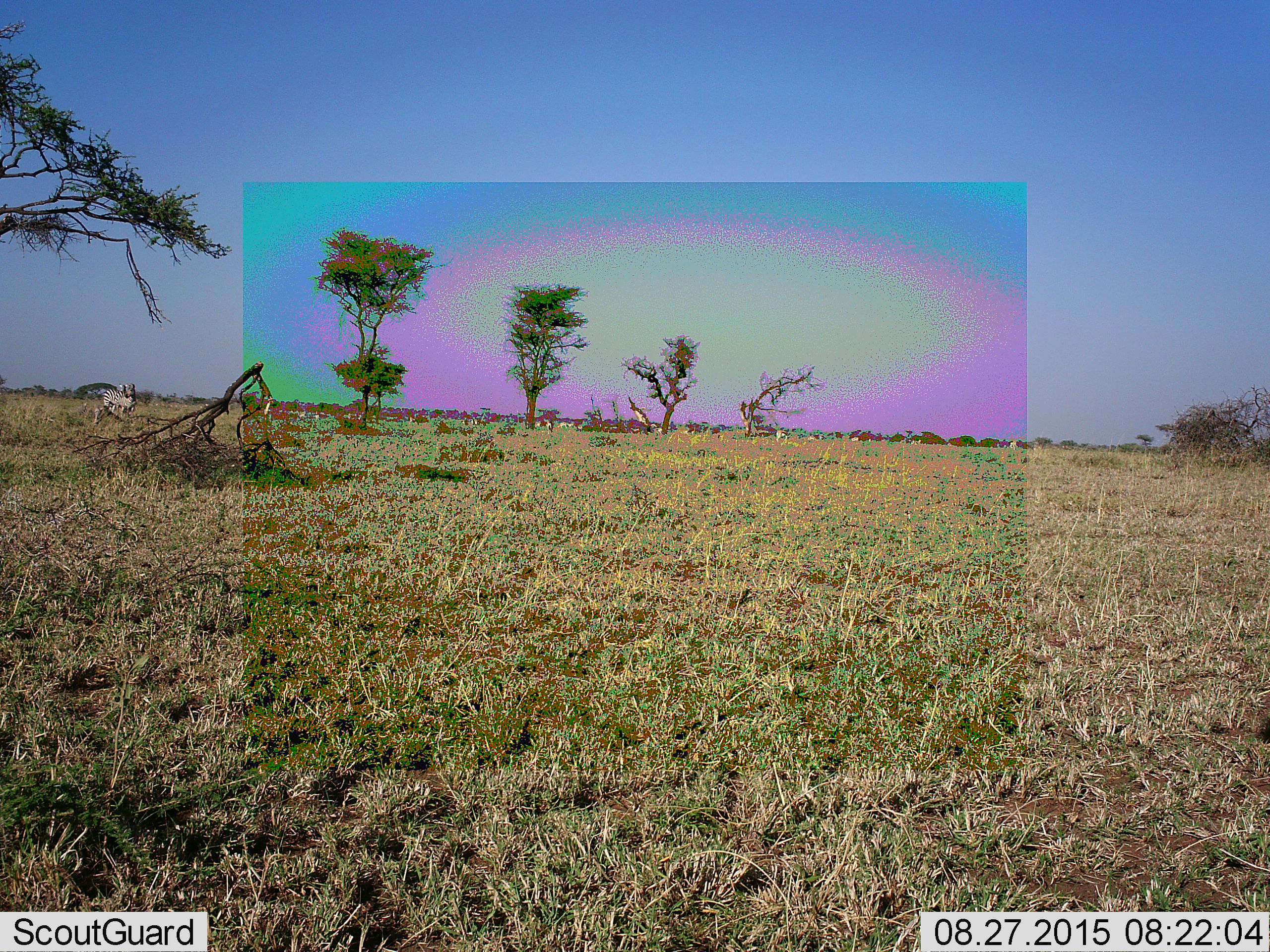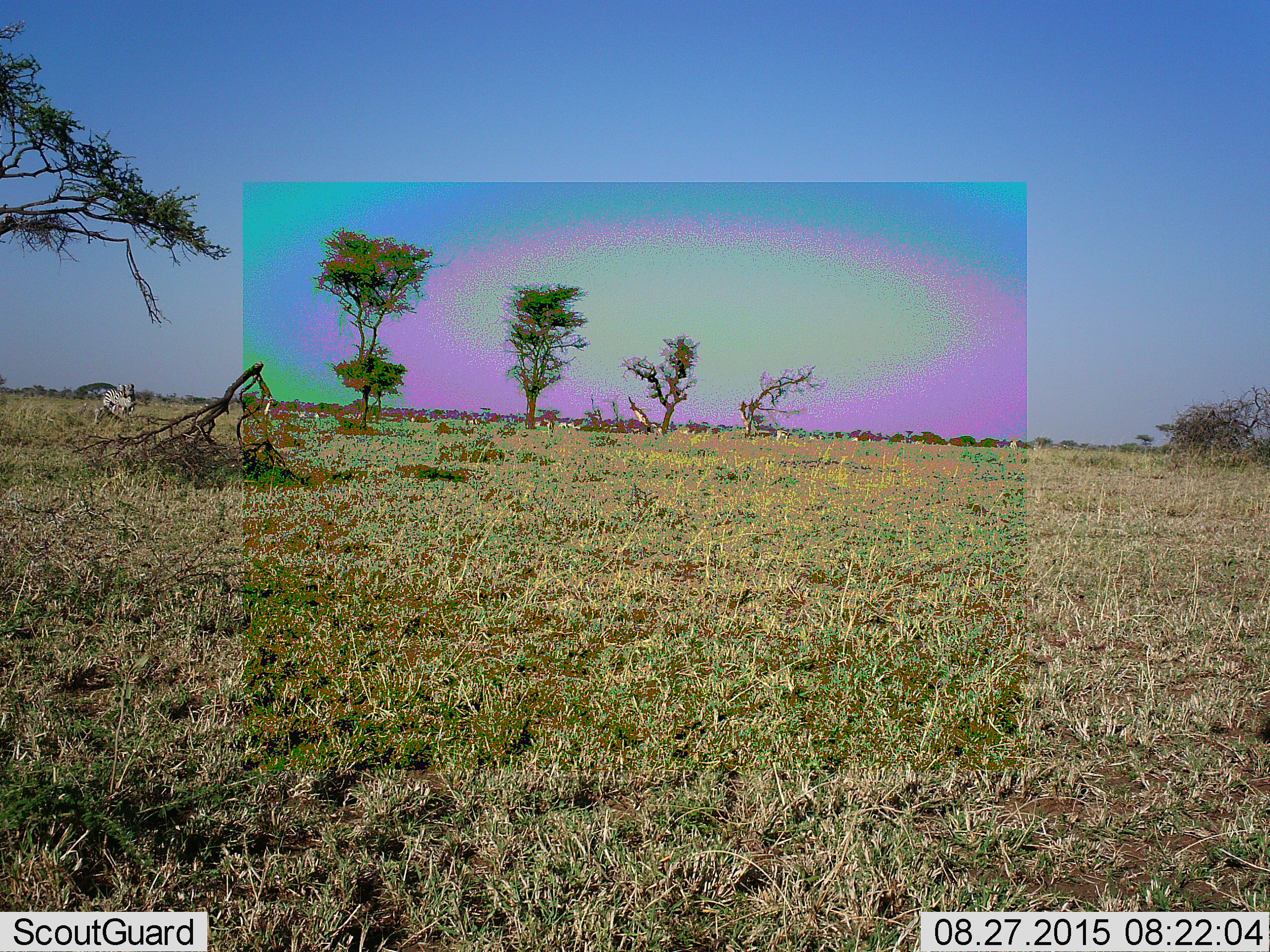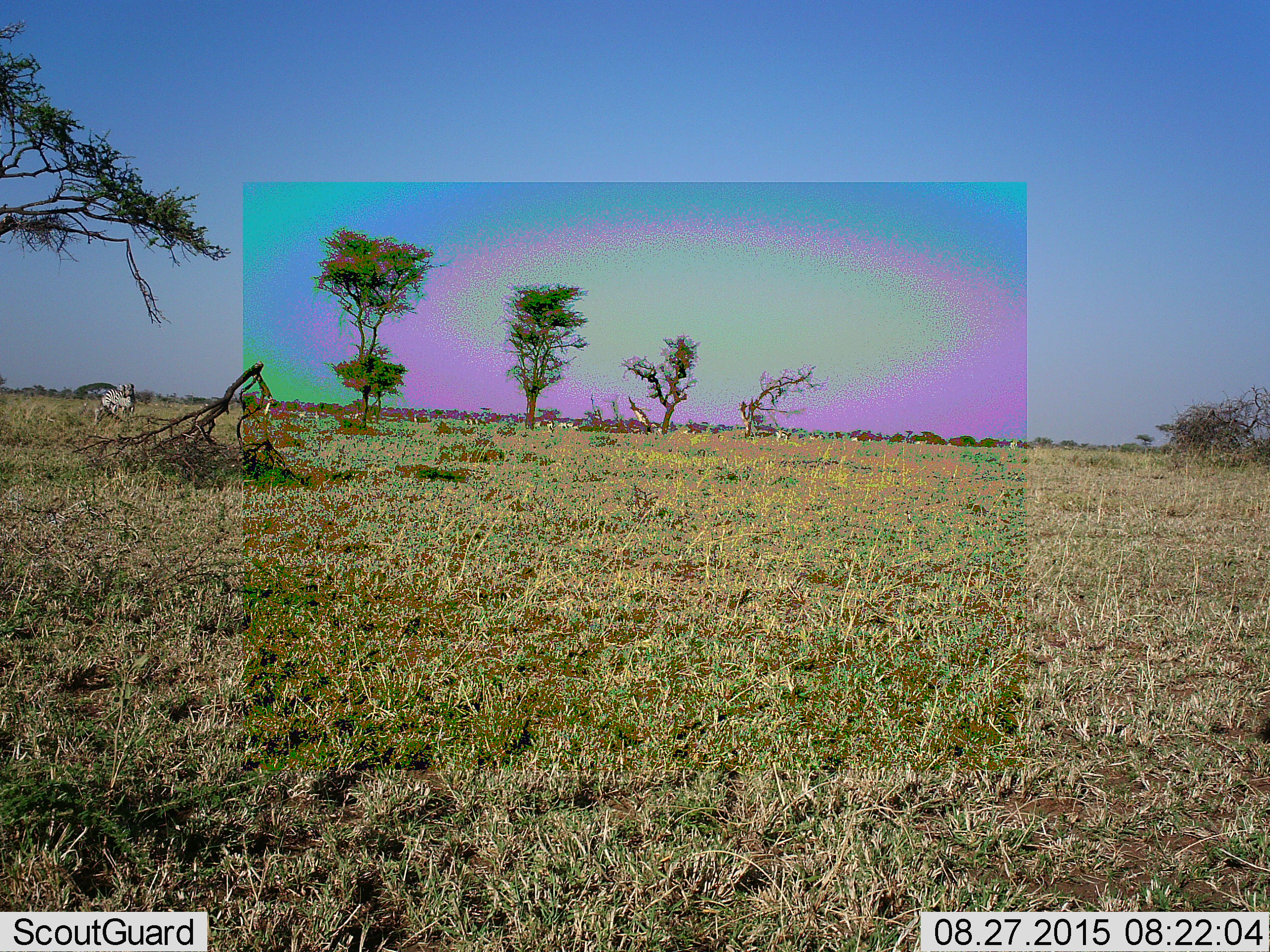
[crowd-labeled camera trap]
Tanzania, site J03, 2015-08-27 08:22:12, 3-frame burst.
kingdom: Animalia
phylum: Chordata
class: Mammalia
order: Perissodactyla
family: Equidae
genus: Equus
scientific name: Equus quagga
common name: plains zebra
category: zebra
Zebra (plains zebra) (Equus quagga), count 2. Behavior (volunteer vote fractions): standing 100%, resting 0%, moving 0%, interacting 0%. Young present (vote fraction): 0%. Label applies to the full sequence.